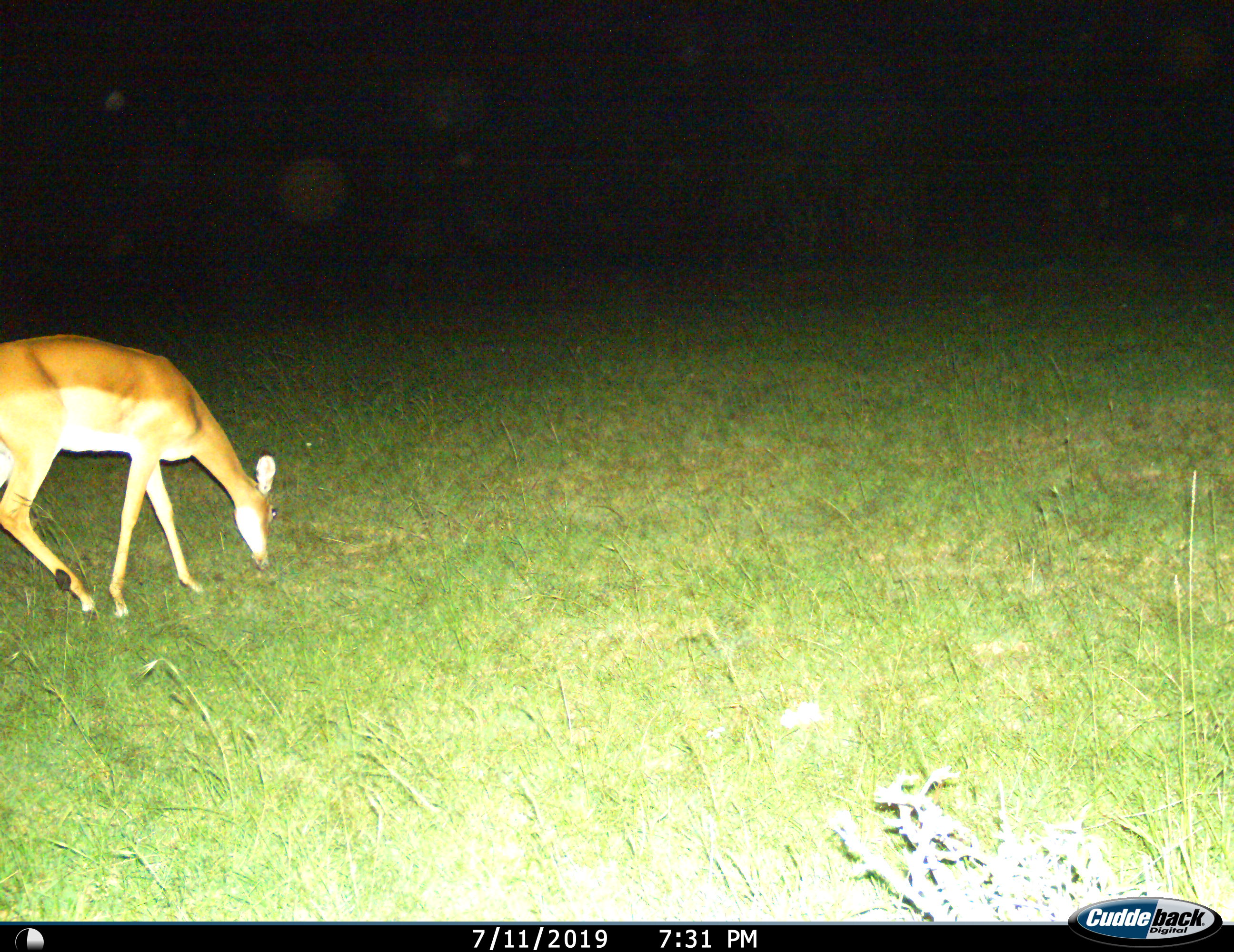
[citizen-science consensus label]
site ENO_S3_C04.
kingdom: Animalia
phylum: Chordata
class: Mammalia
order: Artiodactyla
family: Bovidae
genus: Aepyceros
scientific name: Aepyceros melampus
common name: impala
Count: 1.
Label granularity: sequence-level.